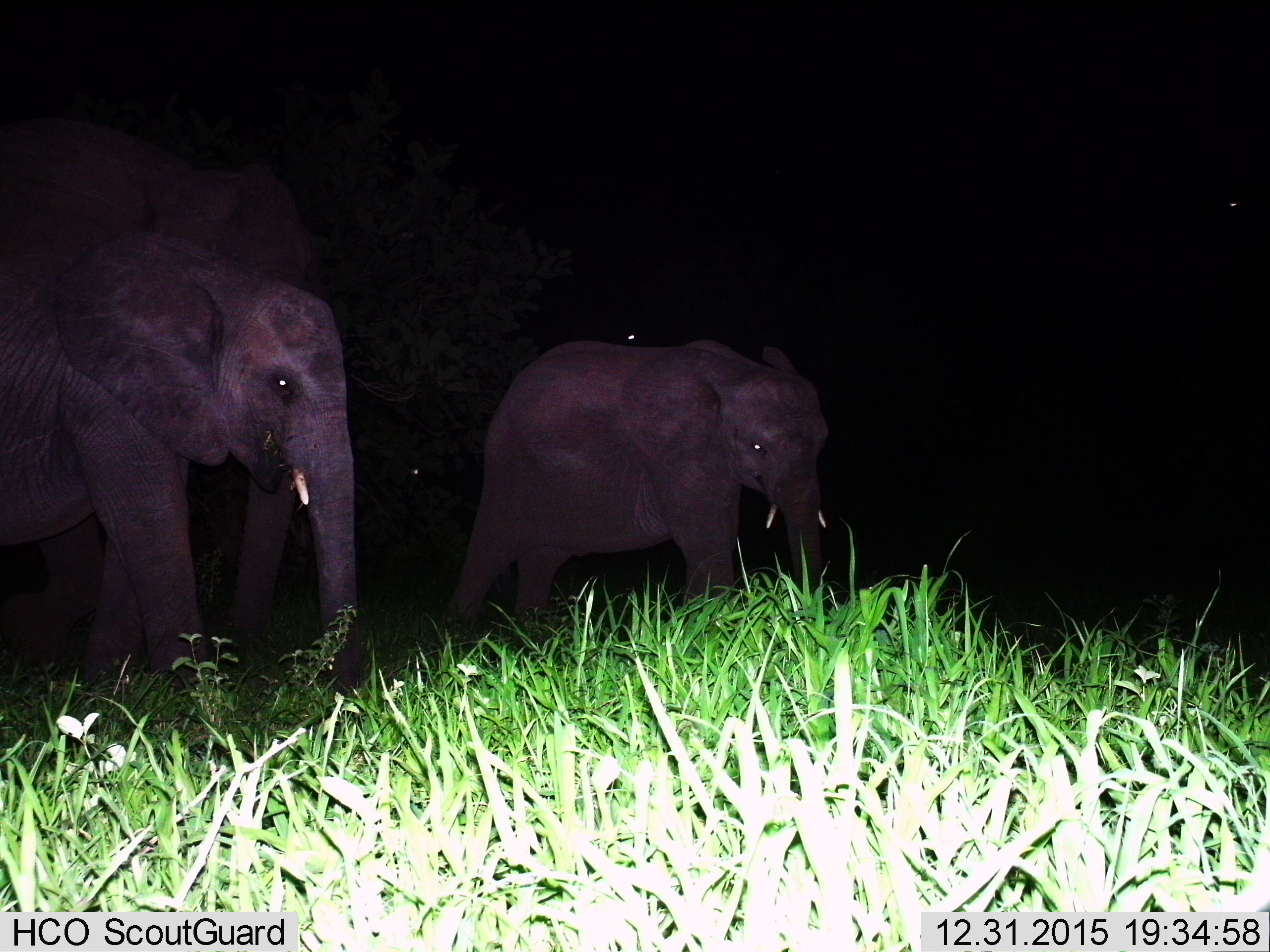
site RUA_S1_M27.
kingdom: Animalia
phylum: Chordata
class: Mammalia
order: Proboscidea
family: Elephantidae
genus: Loxodonta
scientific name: Loxodonta africana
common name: african bush elephant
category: elephant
Elephant (african bush elephant) (Loxodonta africana), count 3. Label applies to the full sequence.